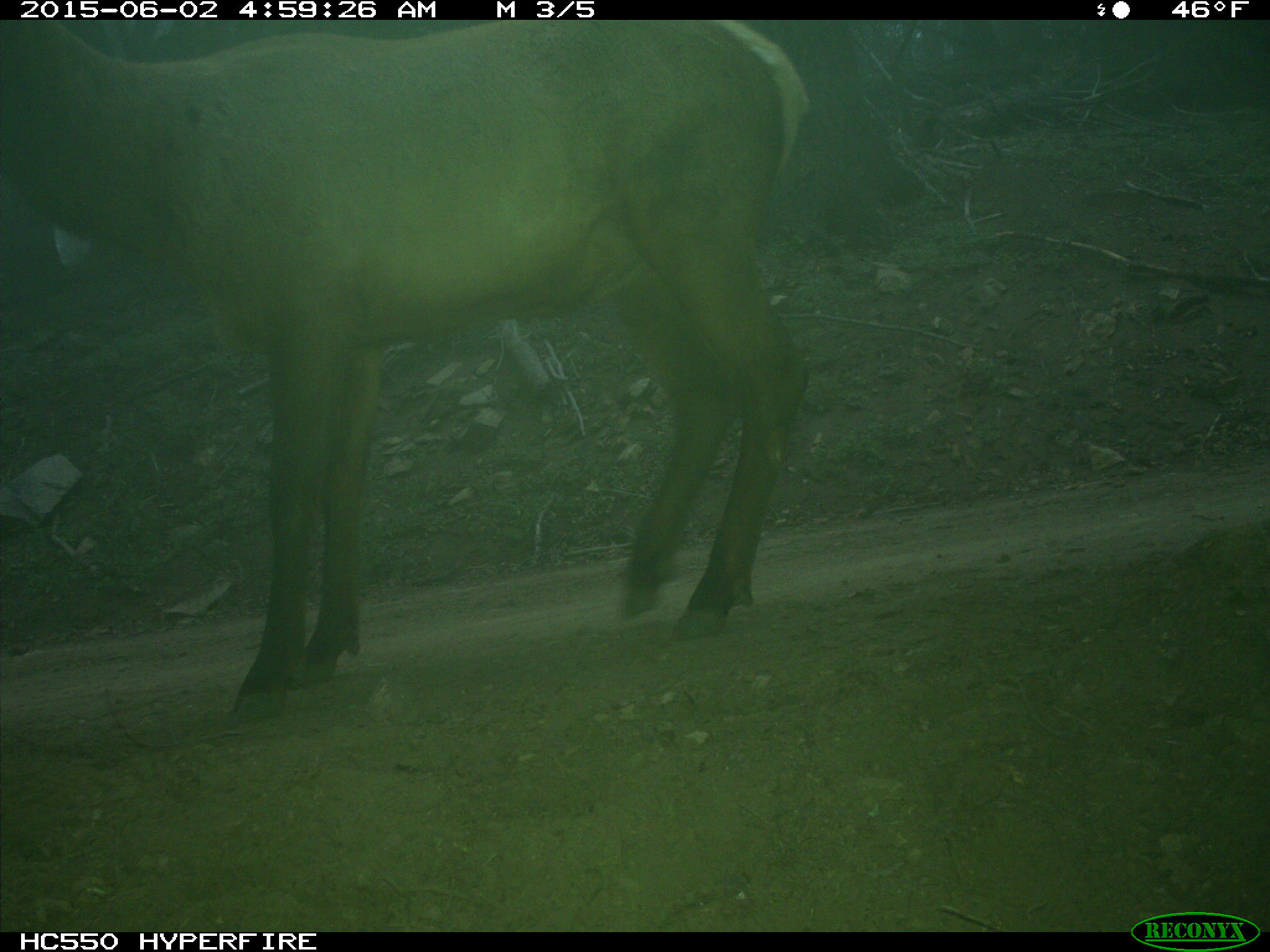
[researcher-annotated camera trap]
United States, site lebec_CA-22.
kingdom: Animalia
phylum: Chordata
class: Mammalia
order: Artiodactyla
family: Cervidae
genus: Cervus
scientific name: Cervus canadensis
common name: elk